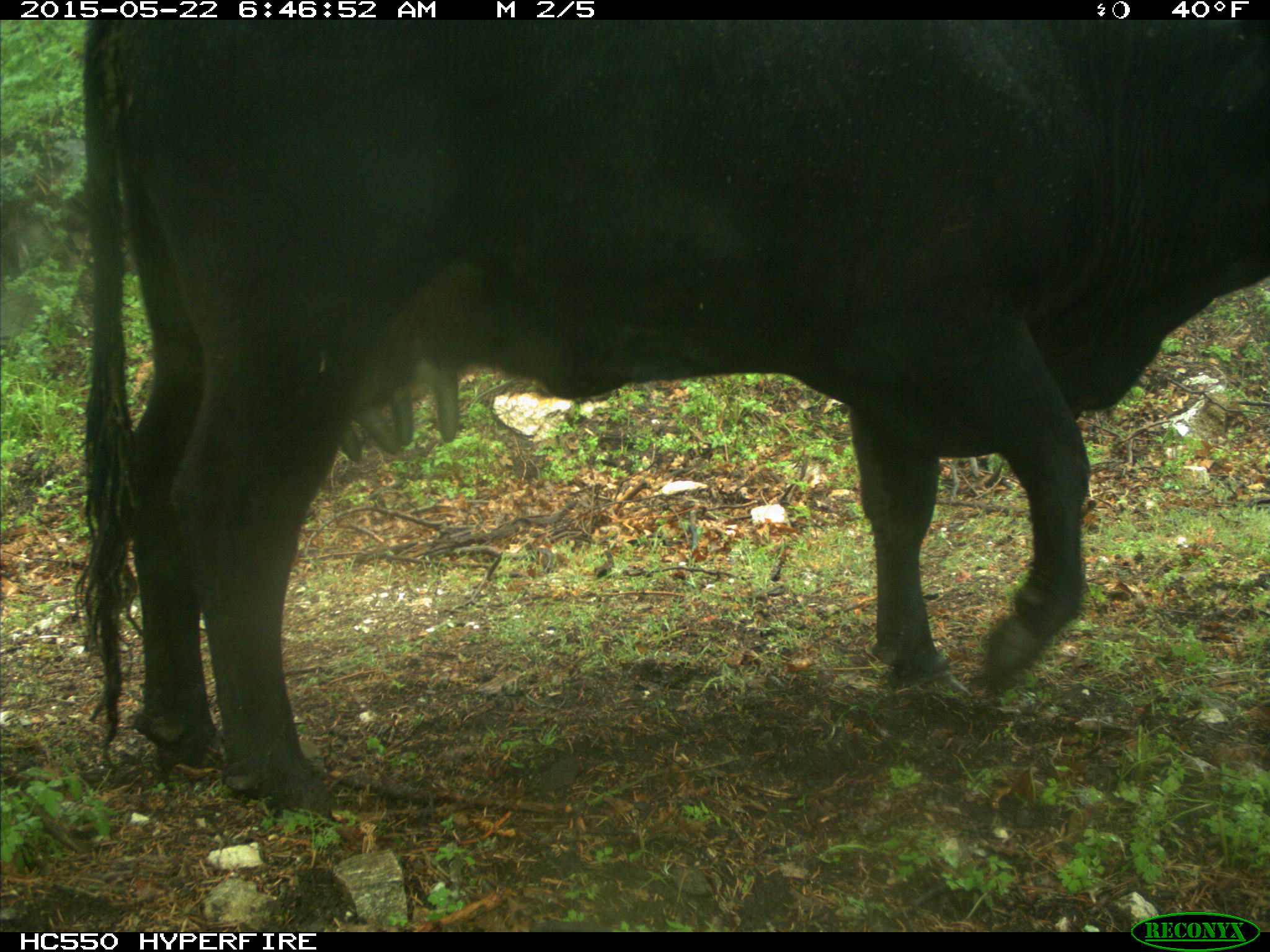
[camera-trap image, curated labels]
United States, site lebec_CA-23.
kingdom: Animalia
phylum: Chordata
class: Mammalia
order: Artiodactyla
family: Bovidae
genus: Bos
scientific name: Bos taurus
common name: domestic cow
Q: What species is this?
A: Bos taurus (domestic cow).